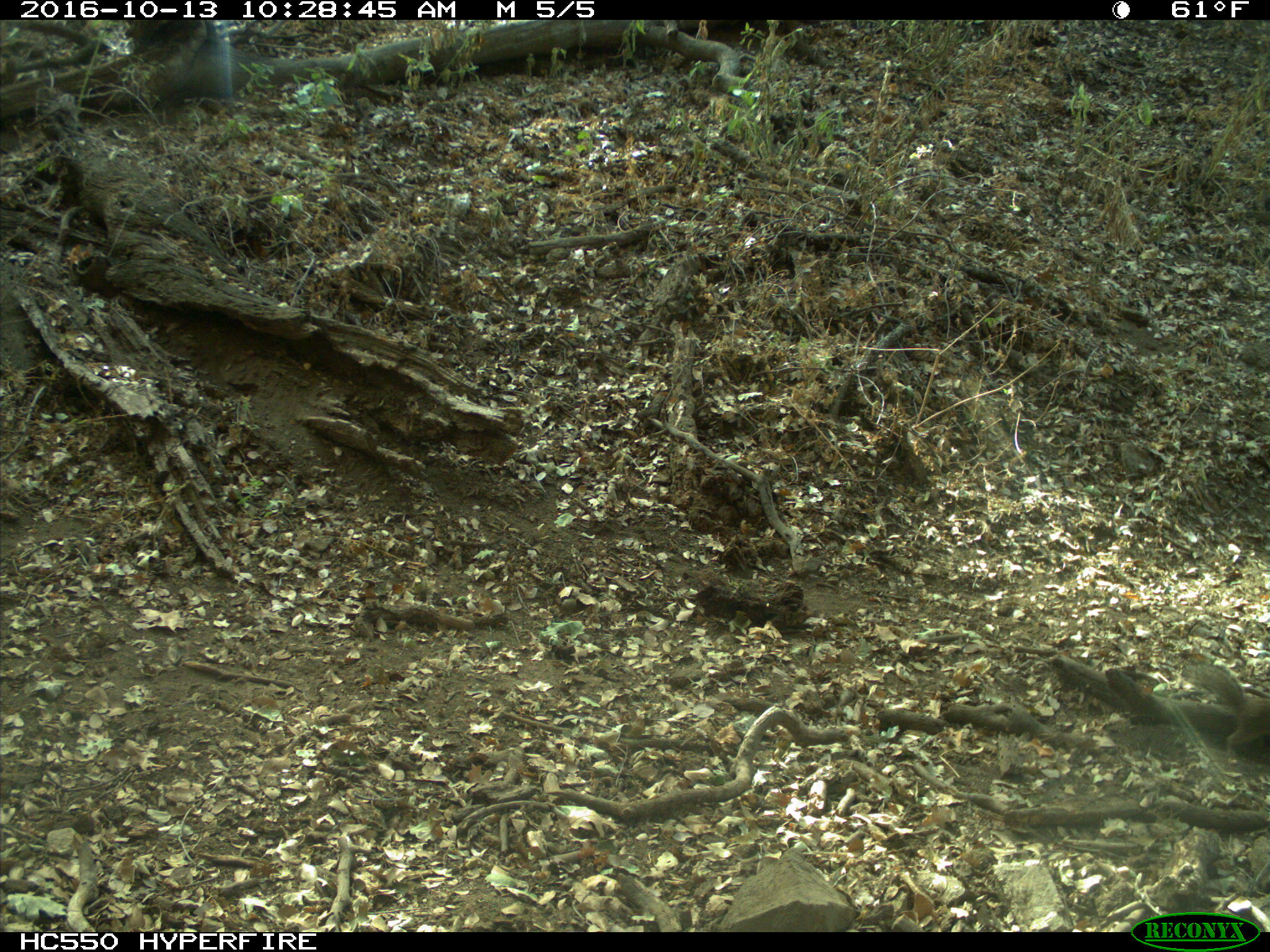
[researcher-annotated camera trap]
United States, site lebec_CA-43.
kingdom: Animalia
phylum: Chordata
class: Mammalia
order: Rodentia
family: Sciuridae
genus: Otospermophilus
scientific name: Otospermophilus beecheyi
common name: california ground squirrel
Otospermophilus beecheyi (california ground squirrel).